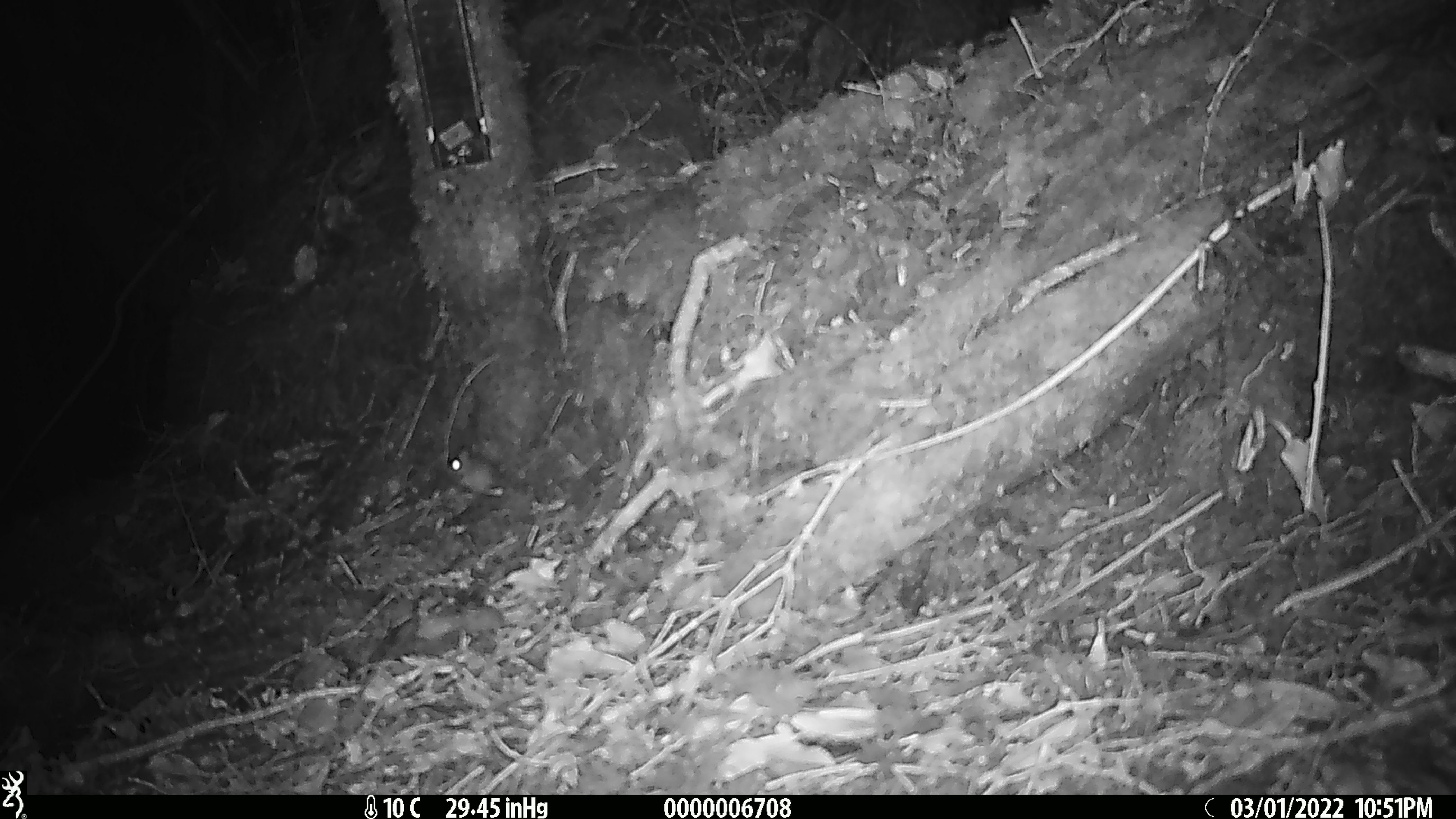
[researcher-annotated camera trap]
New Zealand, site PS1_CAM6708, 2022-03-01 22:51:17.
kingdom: Animalia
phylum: Chordata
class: Mammalia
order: Rodentia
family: Muridae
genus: Mus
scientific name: Mus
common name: mouse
Mouse (Mus).